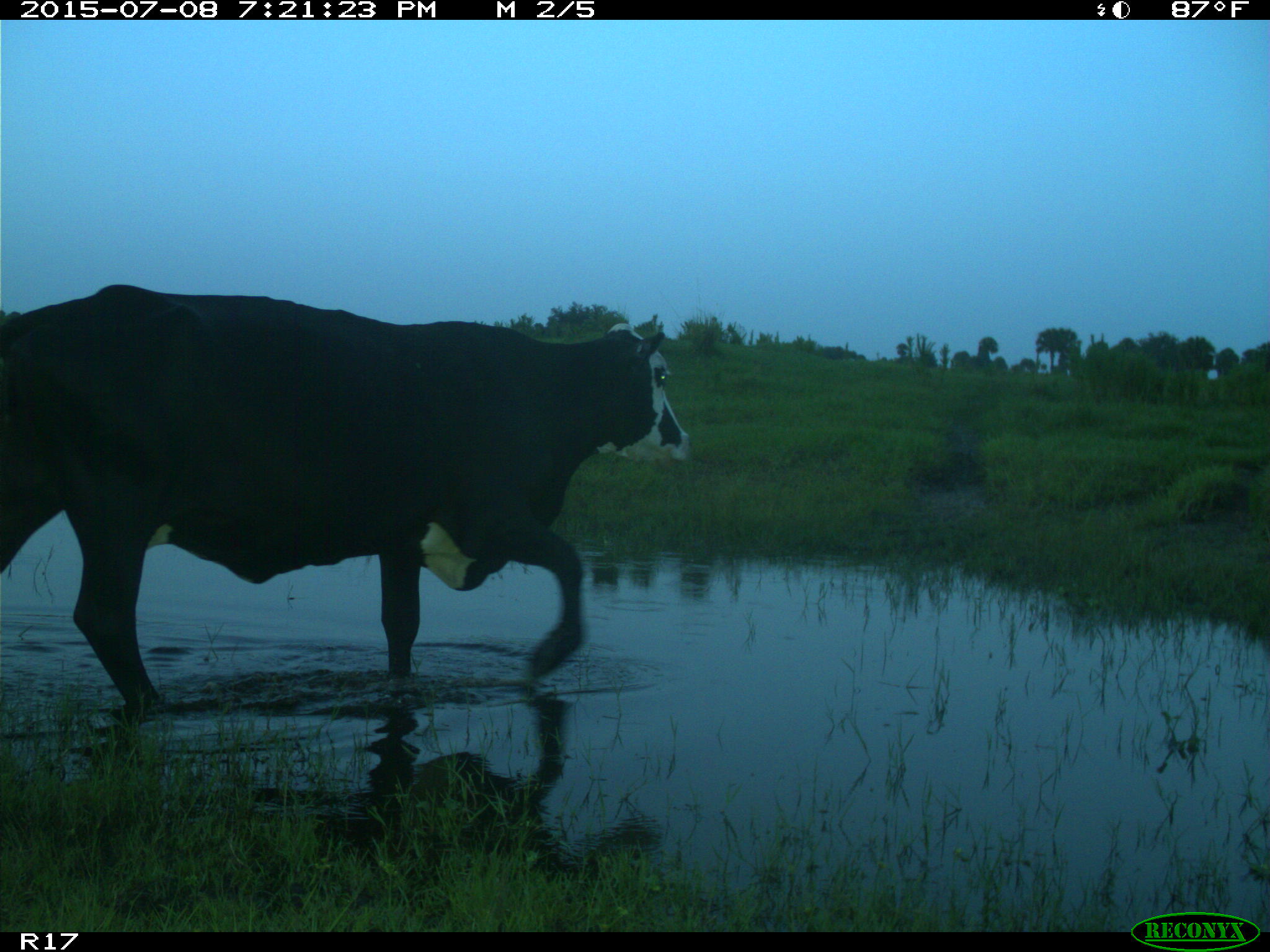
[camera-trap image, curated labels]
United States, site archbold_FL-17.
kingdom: Animalia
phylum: Chordata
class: Mammalia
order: Artiodactyla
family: Bovidae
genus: Bos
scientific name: Bos taurus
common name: domestic cow